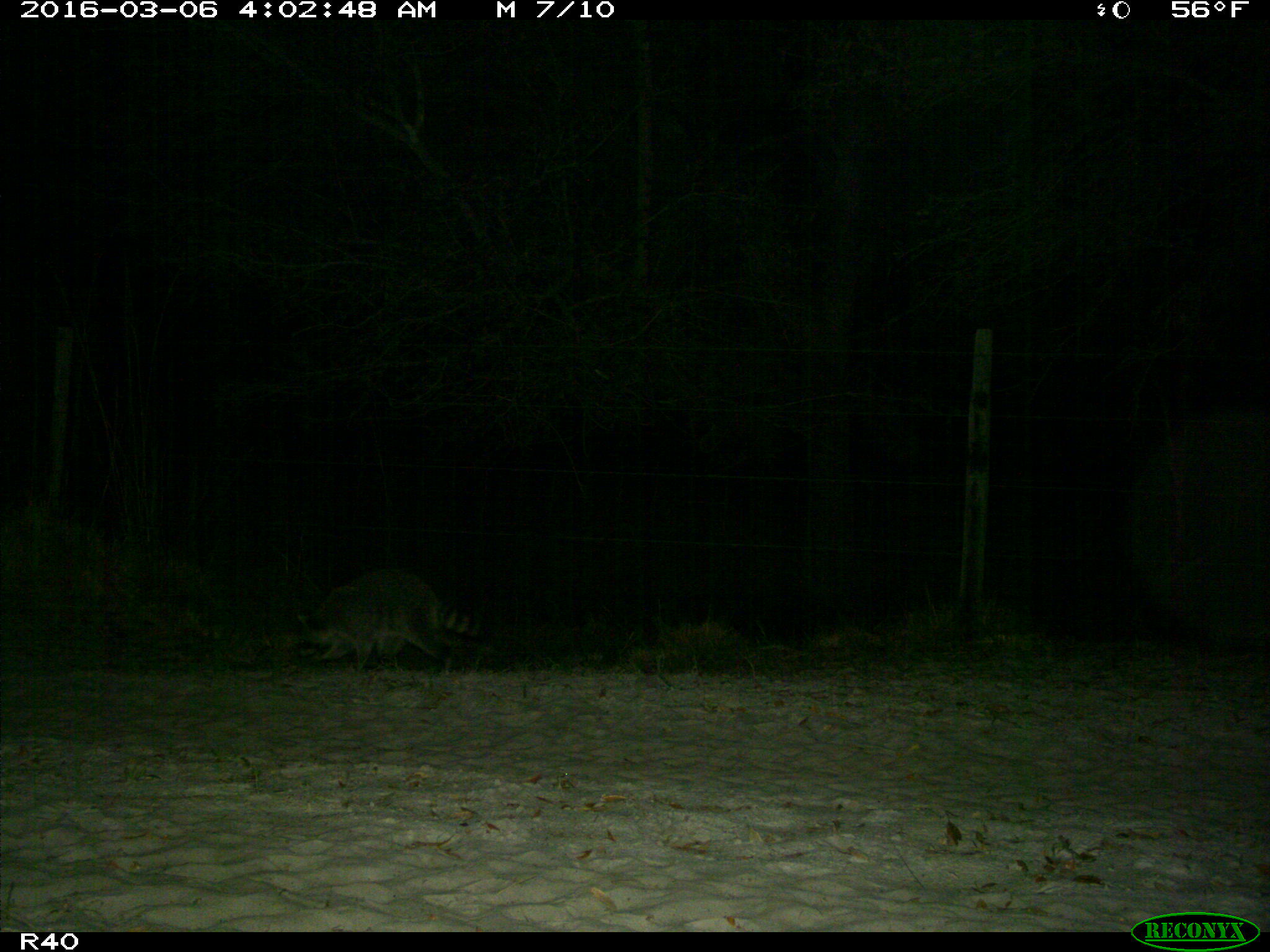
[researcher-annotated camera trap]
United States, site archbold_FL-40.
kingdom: Animalia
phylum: Chordata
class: Mammalia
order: Carnivora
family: Procyonidae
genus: Procyon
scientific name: Procyon lotor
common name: common raccoon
Procyon lotor (common raccoon).